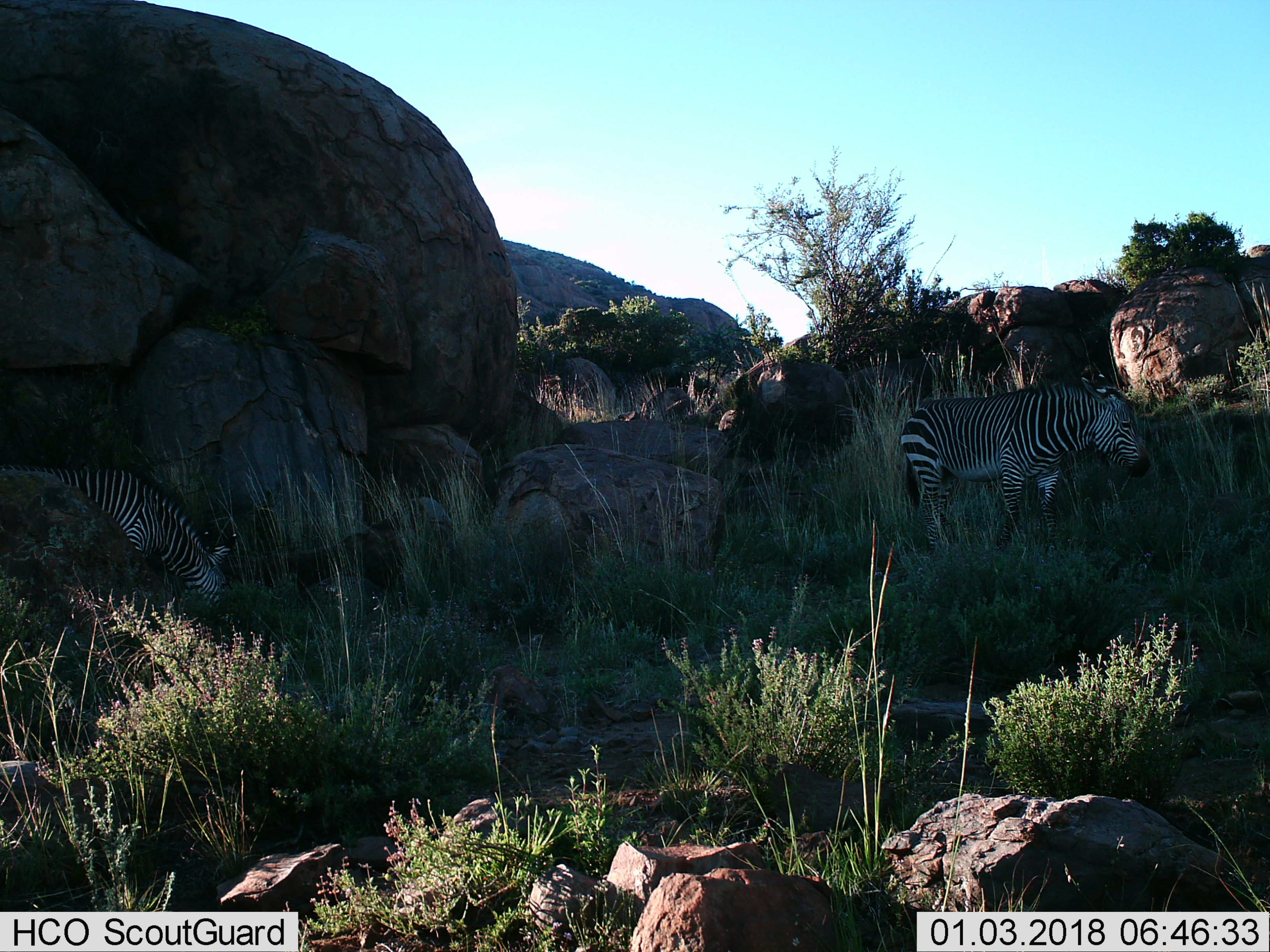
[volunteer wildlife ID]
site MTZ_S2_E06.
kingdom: Animalia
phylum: Chordata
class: Mammalia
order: Perissodactyla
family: Equidae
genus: Equus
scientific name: Equus zebra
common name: mountain zebra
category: zebramountain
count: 2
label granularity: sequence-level